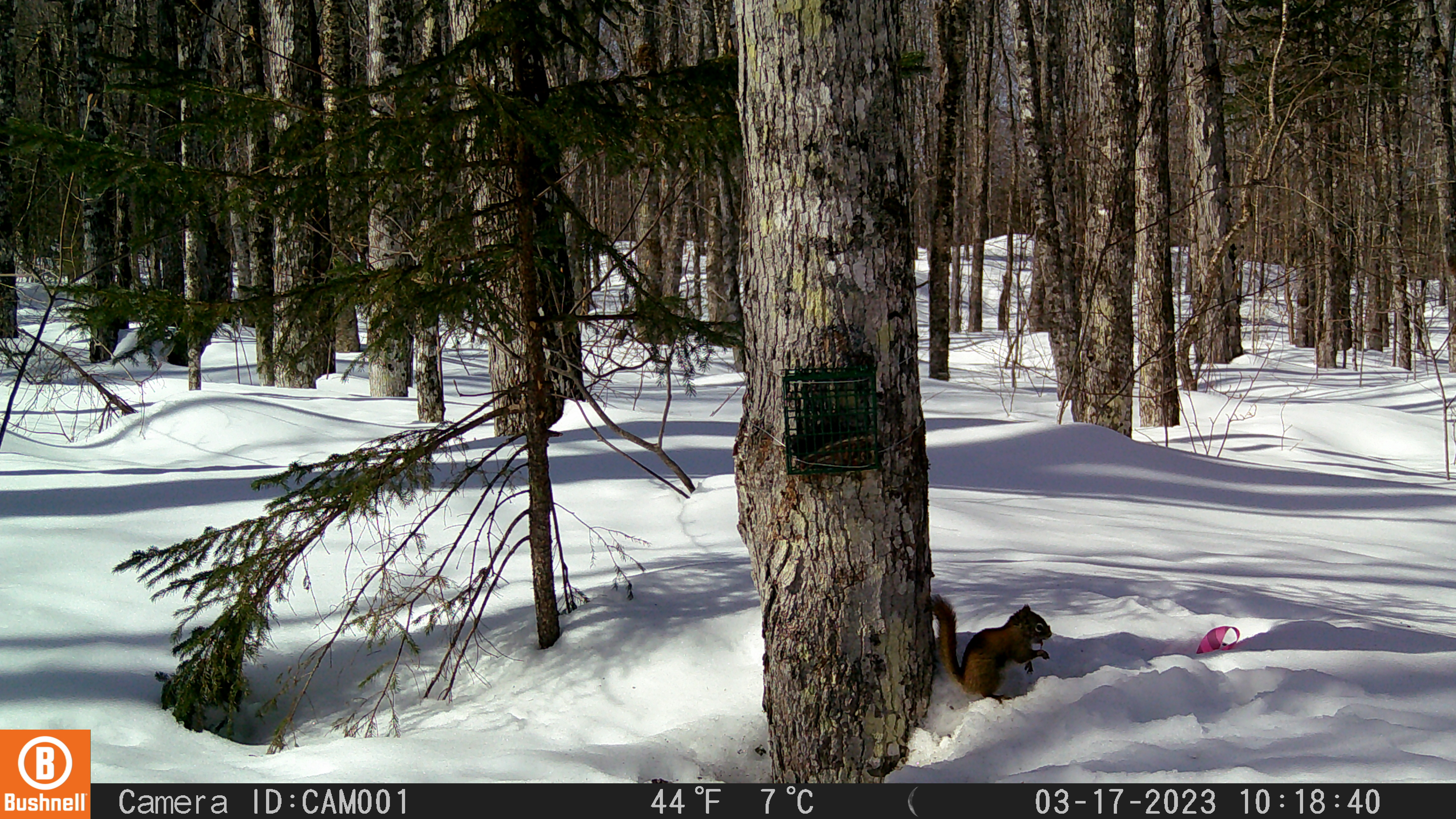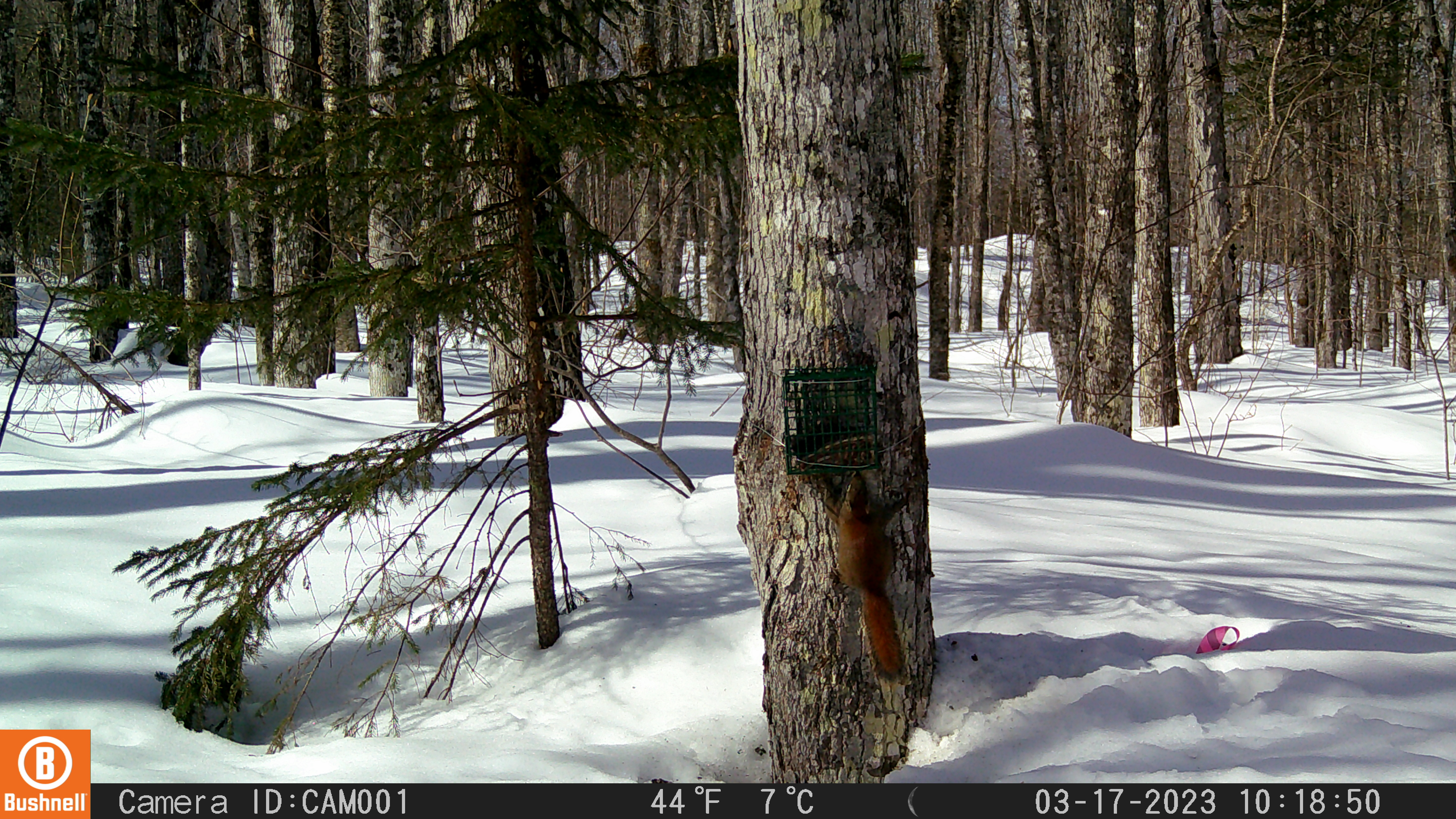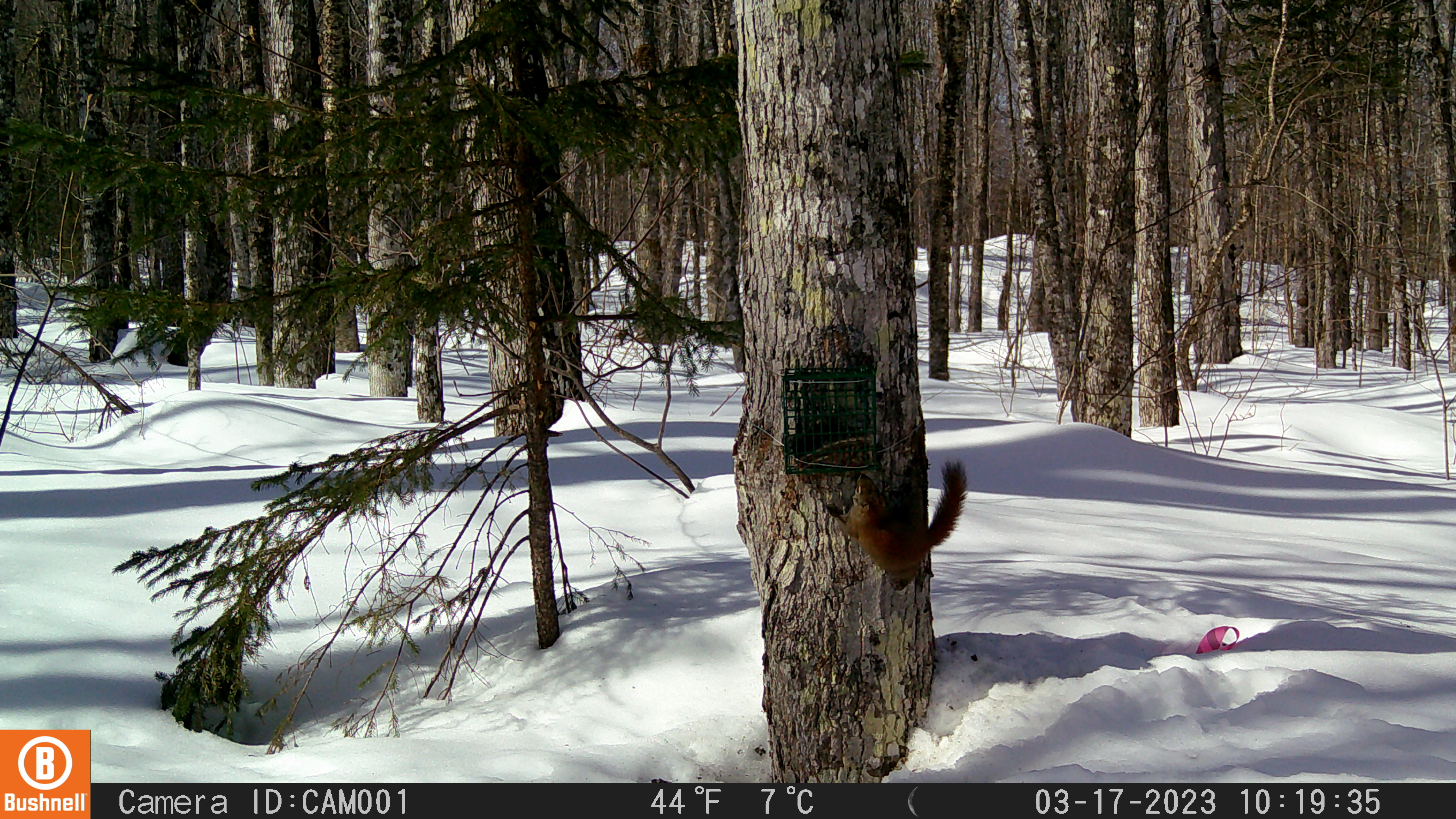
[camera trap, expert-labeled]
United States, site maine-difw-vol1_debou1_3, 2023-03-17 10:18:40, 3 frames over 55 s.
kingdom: Animalia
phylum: Chordata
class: Mammalia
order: Rodentia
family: Sciuridae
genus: Tamiasciurus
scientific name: Tamiasciurus hudsonicus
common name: red squirrel